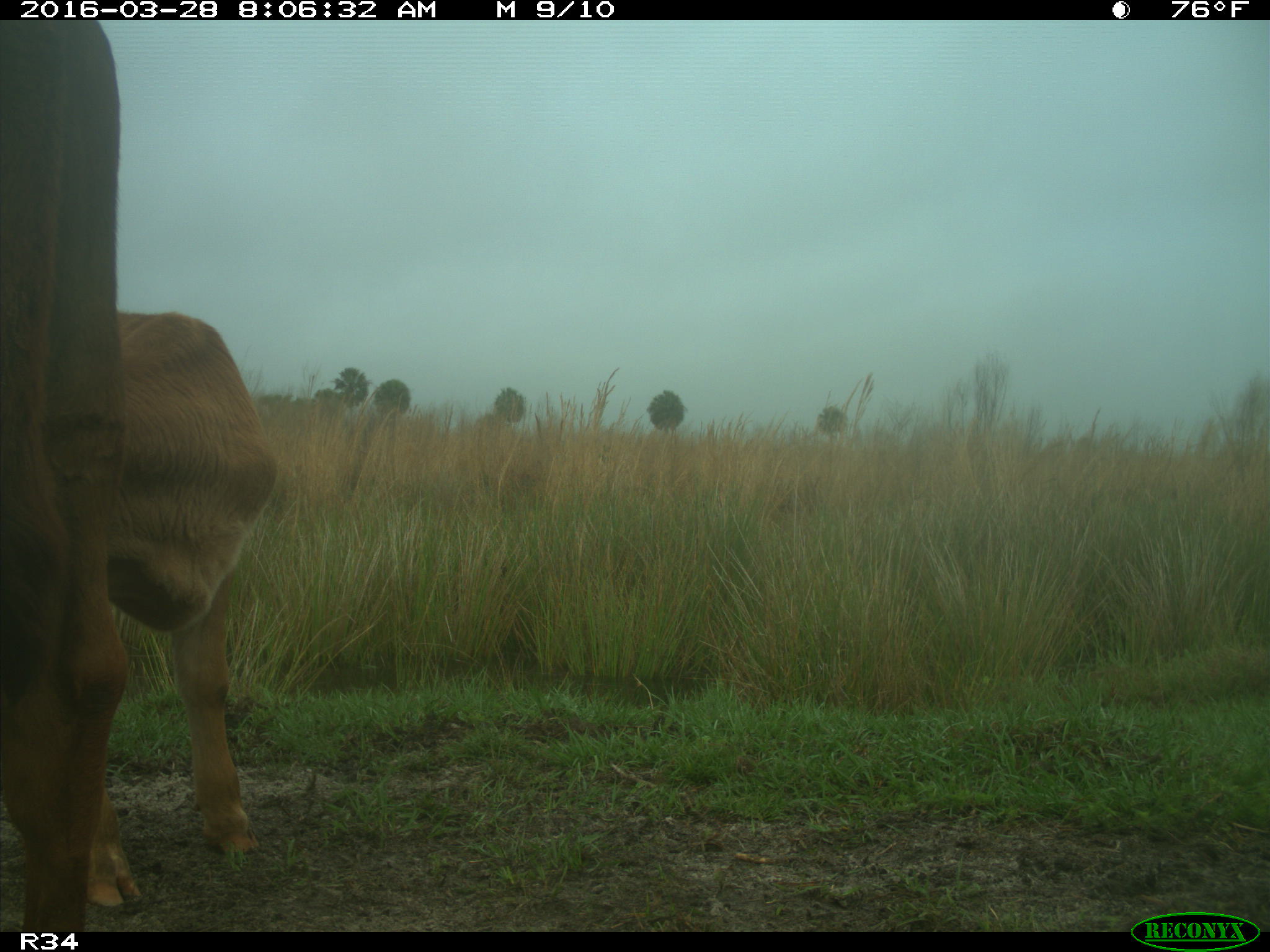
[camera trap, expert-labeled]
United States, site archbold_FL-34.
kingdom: Animalia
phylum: Chordata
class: Mammalia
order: Artiodactyla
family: Bovidae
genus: Bos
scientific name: Bos taurus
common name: domestic cow